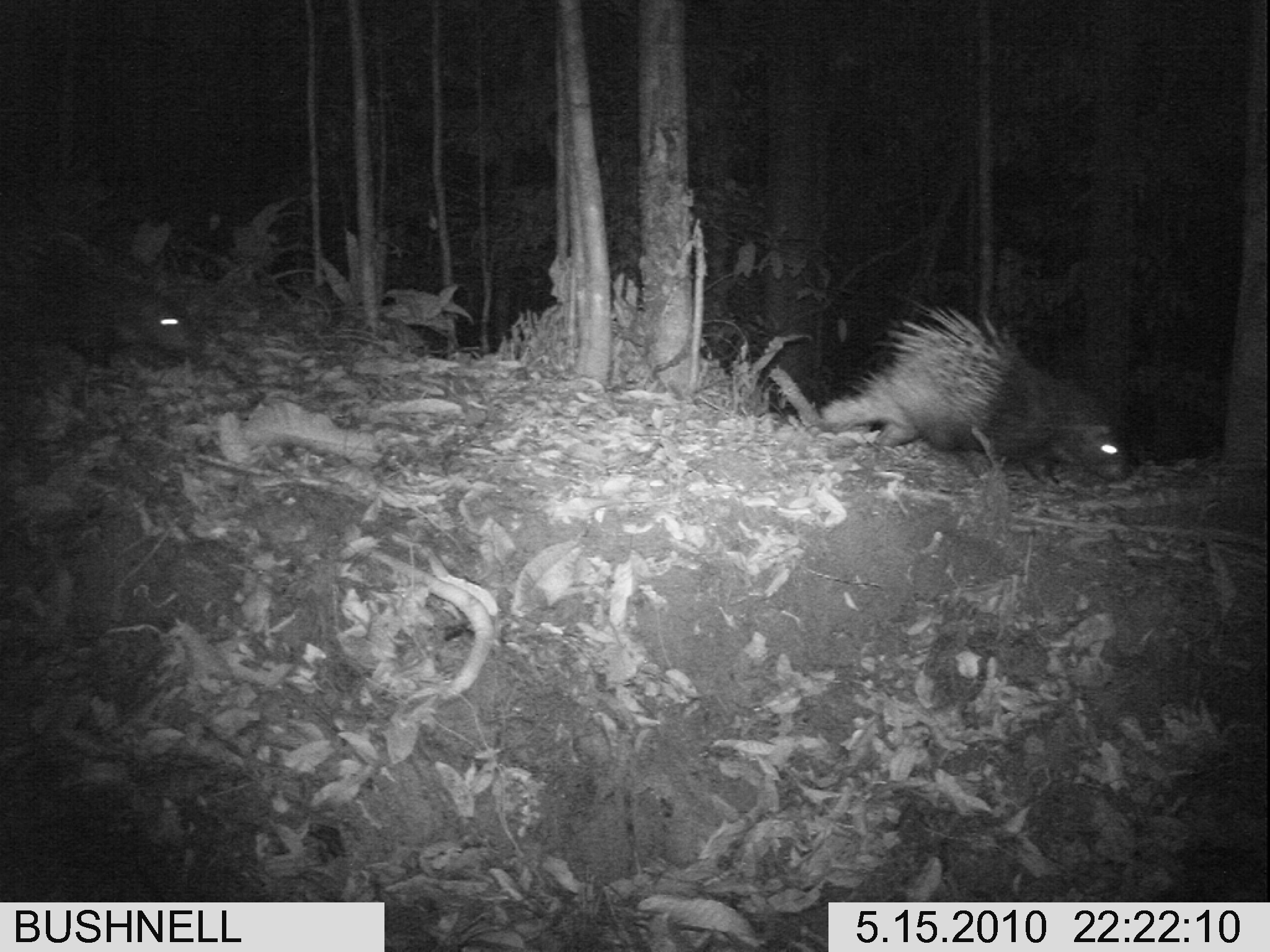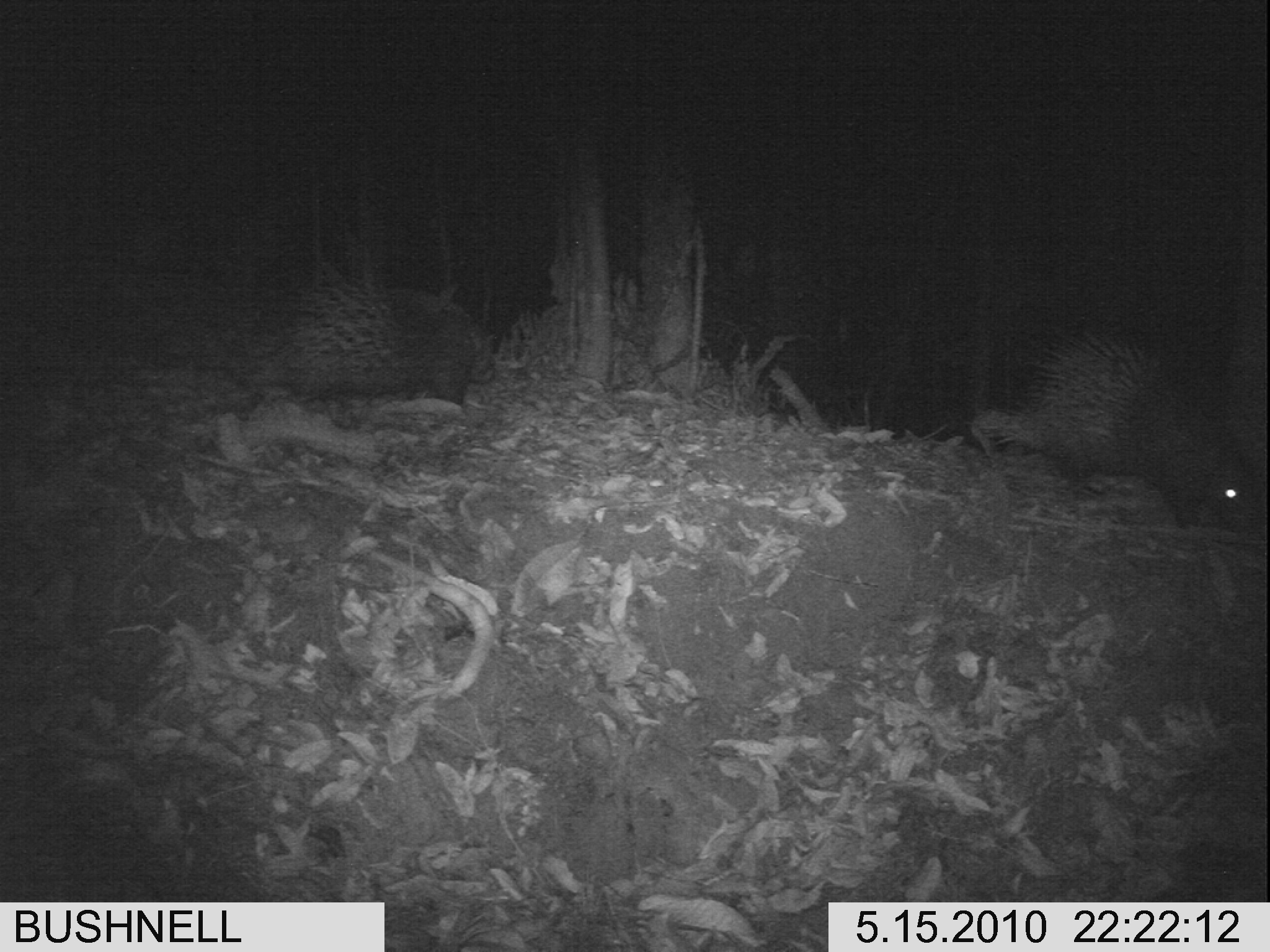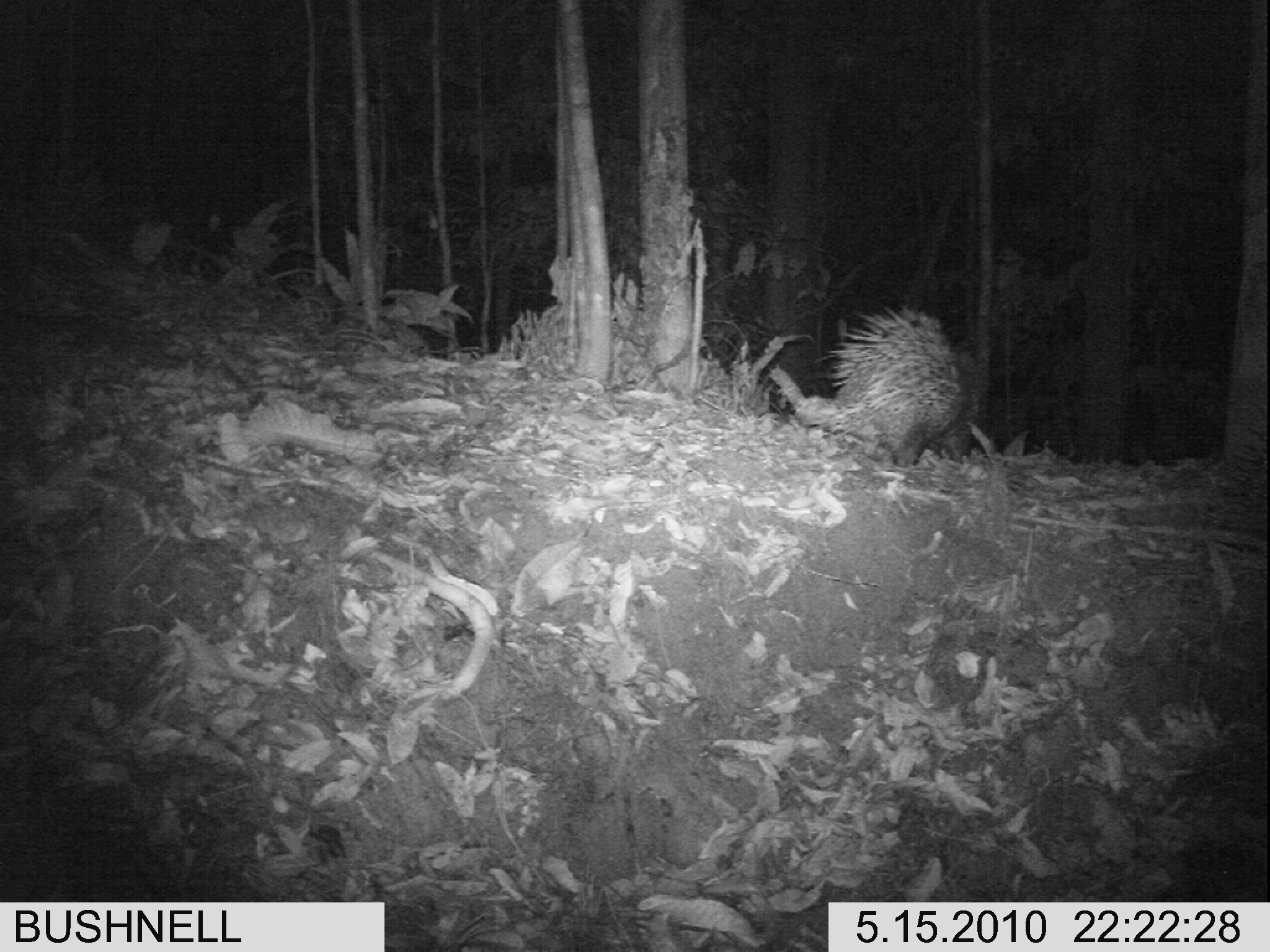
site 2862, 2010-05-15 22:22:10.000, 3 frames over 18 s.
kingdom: Animalia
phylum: Chordata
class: Mammalia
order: Rodentia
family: Hystricidae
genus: Hystrix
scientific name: Hystrix brachyura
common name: east asian porcupine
Hystrix brachyura (east asian porcupine), count 2.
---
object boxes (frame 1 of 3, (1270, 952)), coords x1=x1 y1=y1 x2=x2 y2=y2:
hystrix brachyura: x1=817 y1=302 x2=1132 y2=489; x1=0 y1=207 x2=203 y2=372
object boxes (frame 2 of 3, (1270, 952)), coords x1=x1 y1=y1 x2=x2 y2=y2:
hystrix brachyura: x1=971 y1=328 x2=1260 y2=537; x1=224 y1=289 x2=498 y2=432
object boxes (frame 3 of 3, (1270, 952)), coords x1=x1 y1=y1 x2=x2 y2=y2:
hystrix brachyura: x1=794 y1=305 x2=985 y2=467